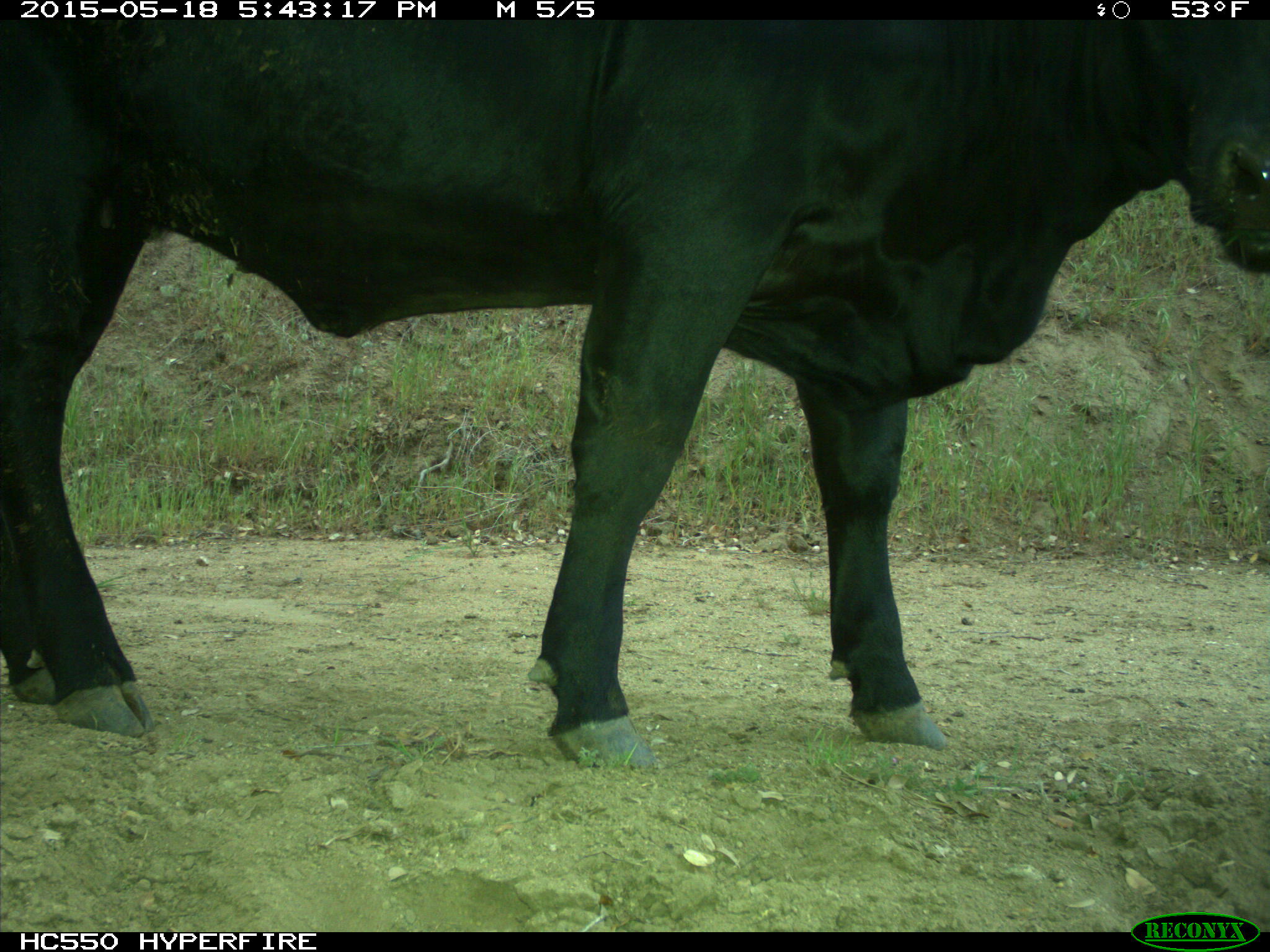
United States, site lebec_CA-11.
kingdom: Animalia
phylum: Chordata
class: Mammalia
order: Artiodactyla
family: Bovidae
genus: Bos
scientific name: Bos taurus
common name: domestic cow